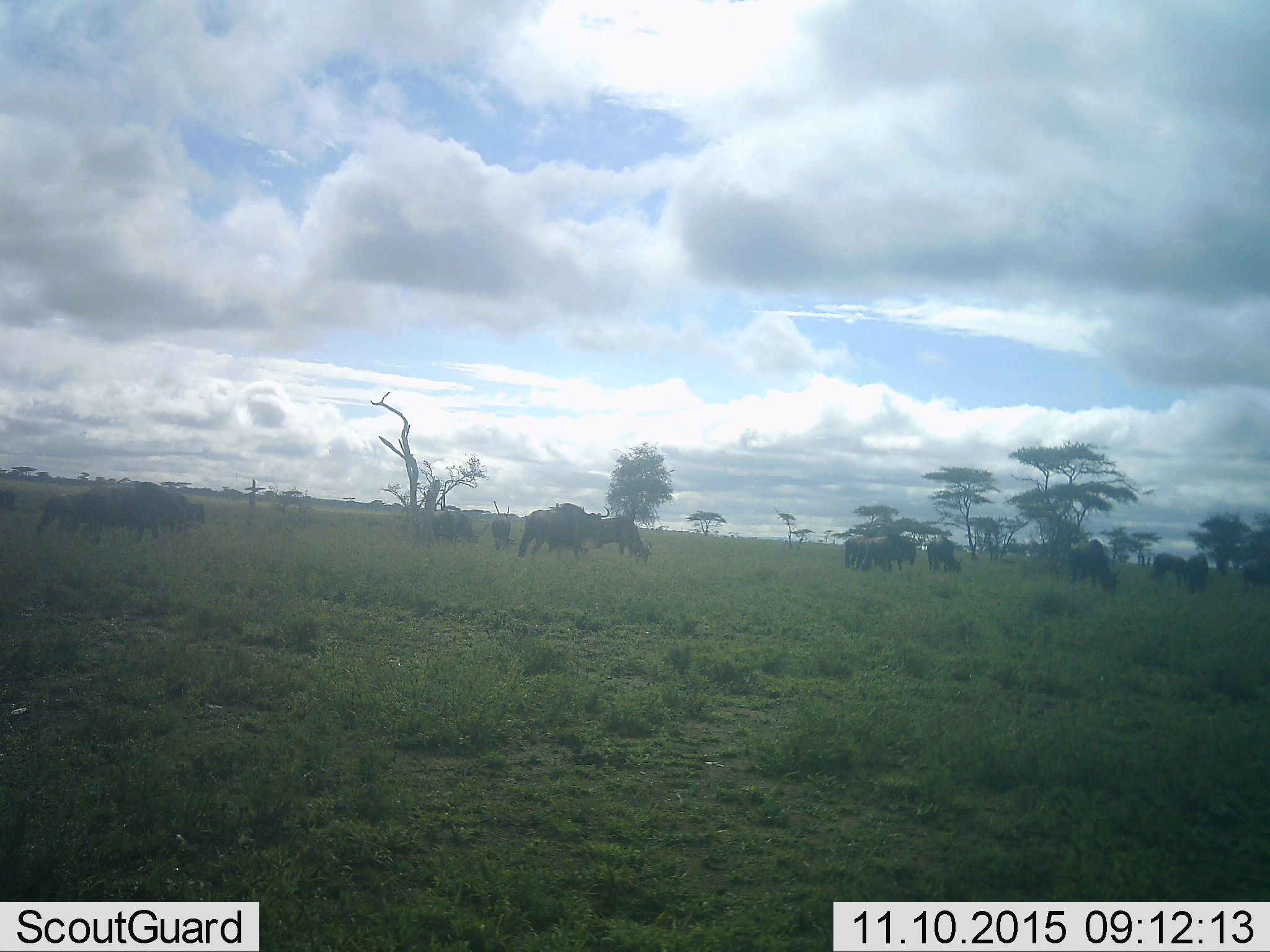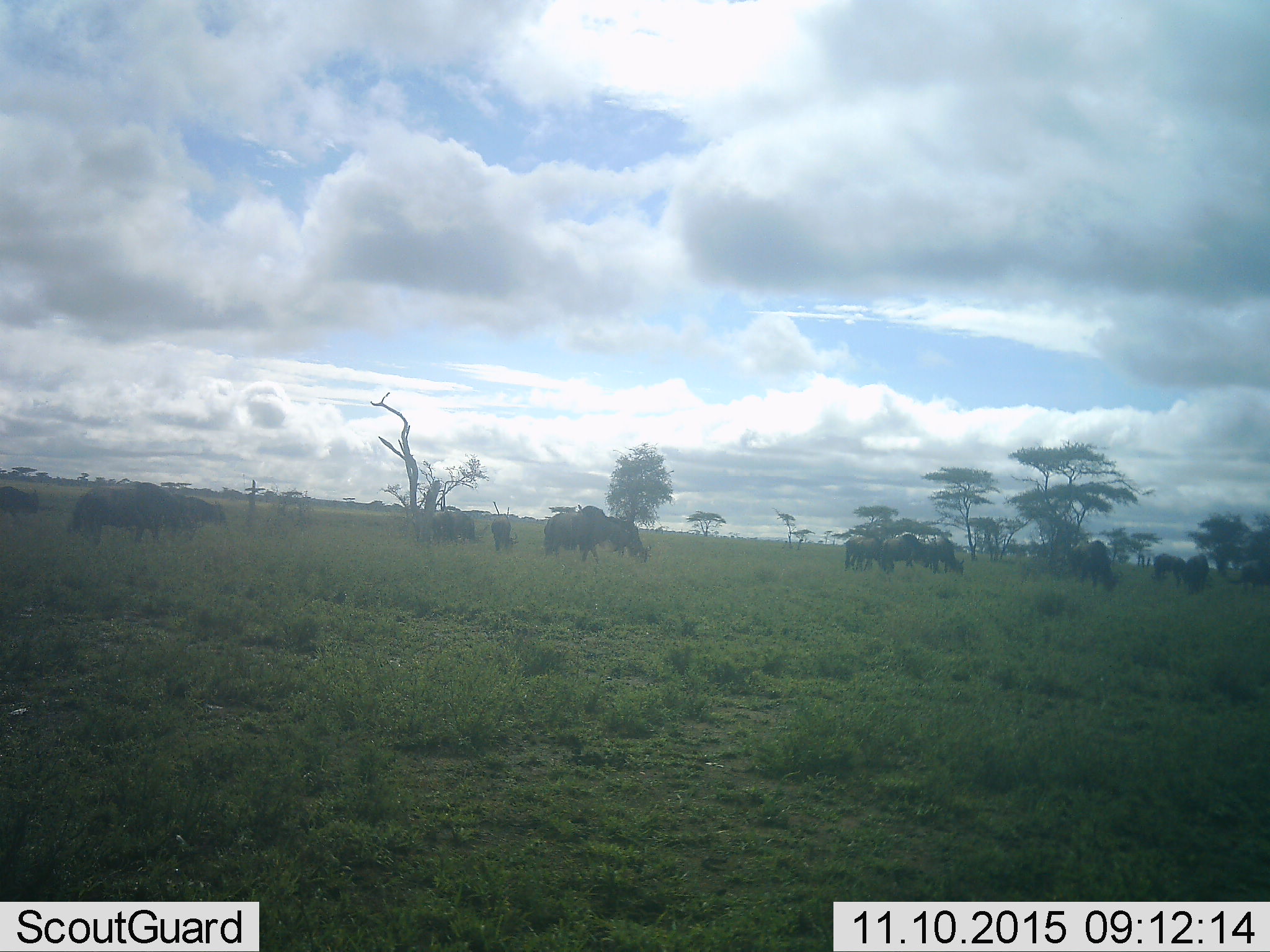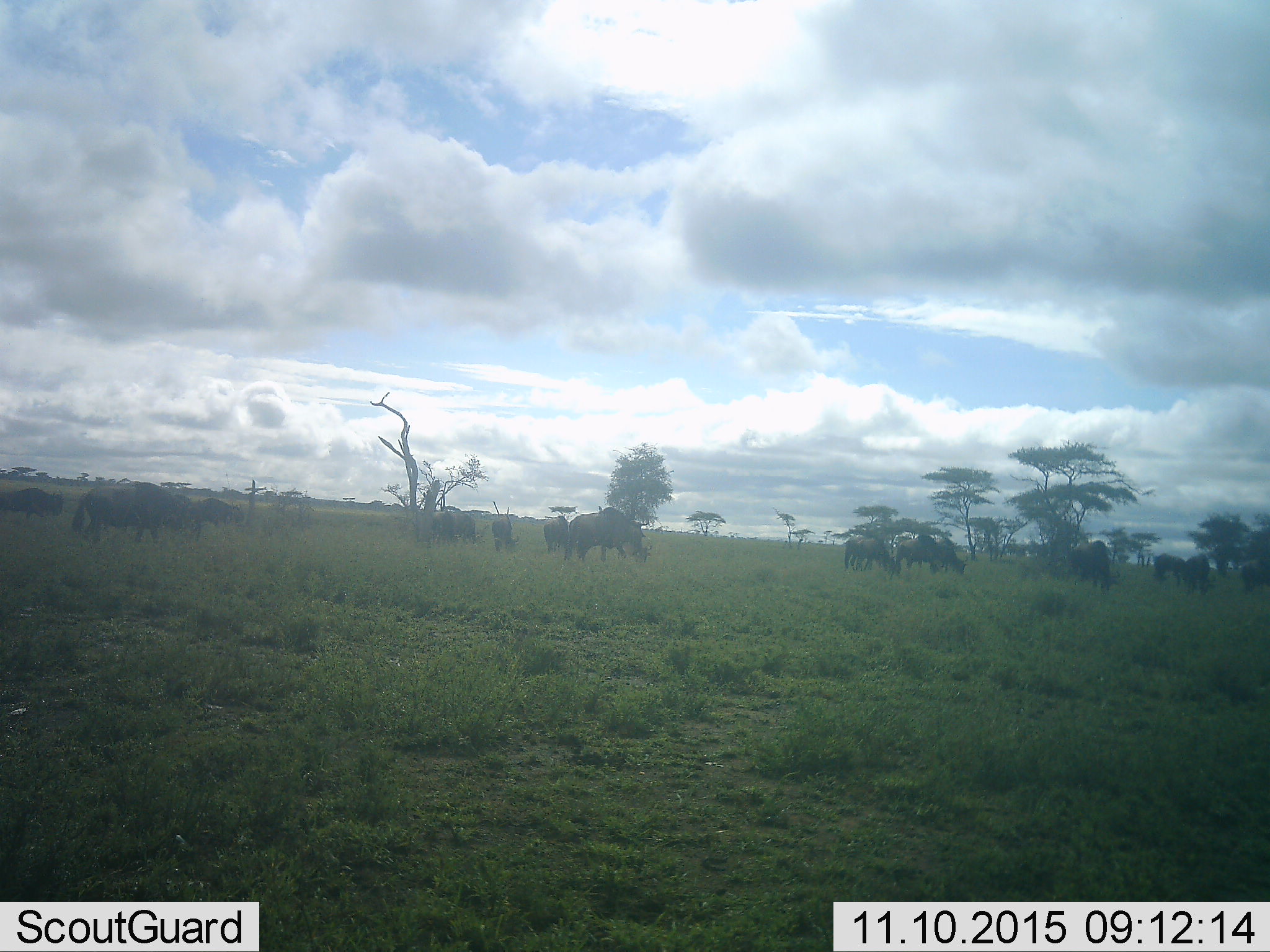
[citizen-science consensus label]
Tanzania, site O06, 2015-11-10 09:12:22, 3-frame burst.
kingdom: Animalia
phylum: Chordata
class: Mammalia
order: Artiodactyla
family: Bovidae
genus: Connochaetes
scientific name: Connochaetes taurinus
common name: blue wildebeest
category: wildebeest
Wildebeest (blue wildebeest) (Connochaetes taurinus), count 11-50. Behavior (volunteer vote fractions): standing 83%, resting 0%, moving 67%, interacting 0%. Young present (vote fraction): 0%. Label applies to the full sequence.